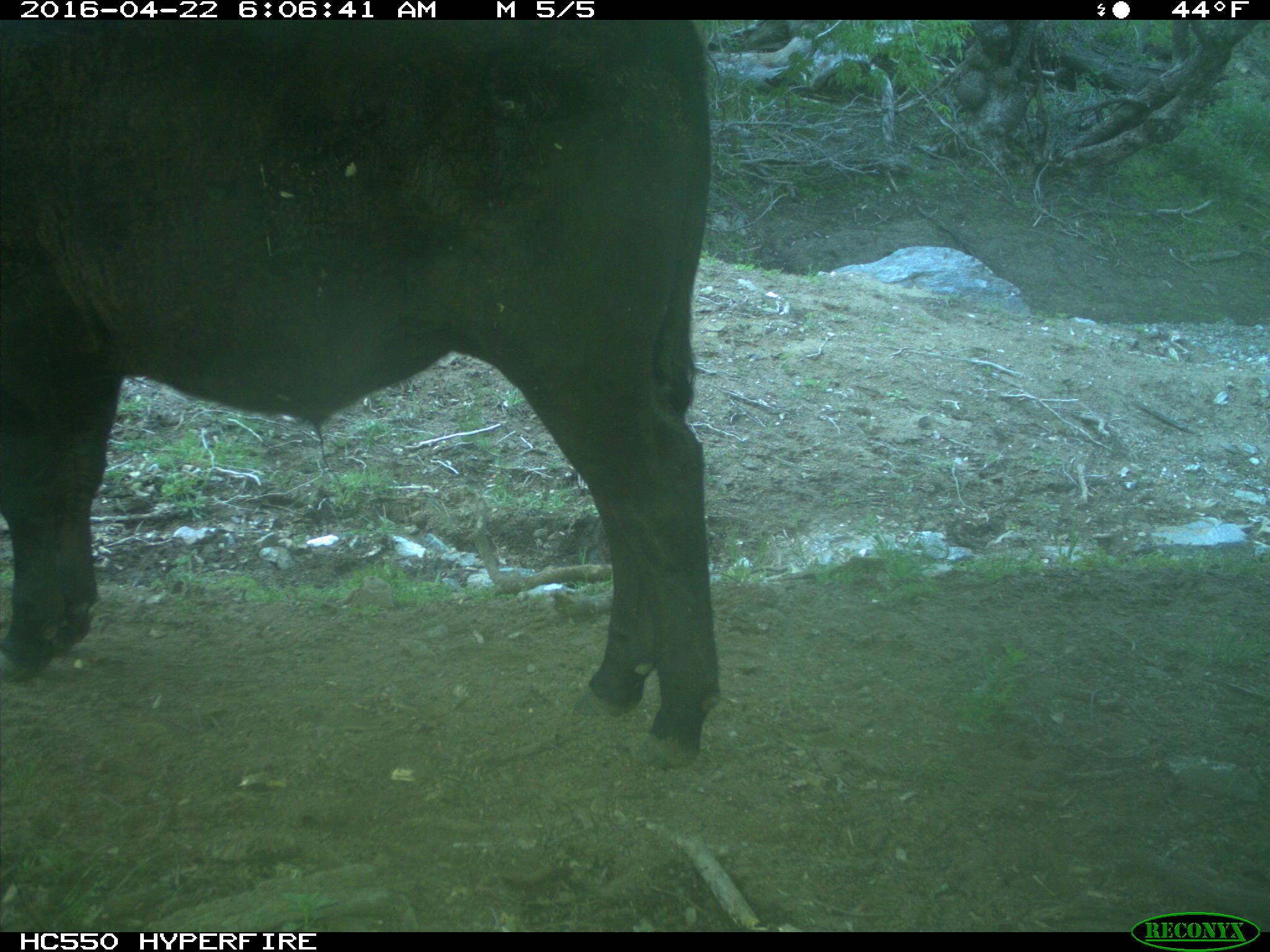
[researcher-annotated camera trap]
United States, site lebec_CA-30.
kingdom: Animalia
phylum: Chordata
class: Mammalia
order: Artiodactyla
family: Bovidae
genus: Bos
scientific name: Bos taurus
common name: domestic cow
Bos taurus (domestic cow).